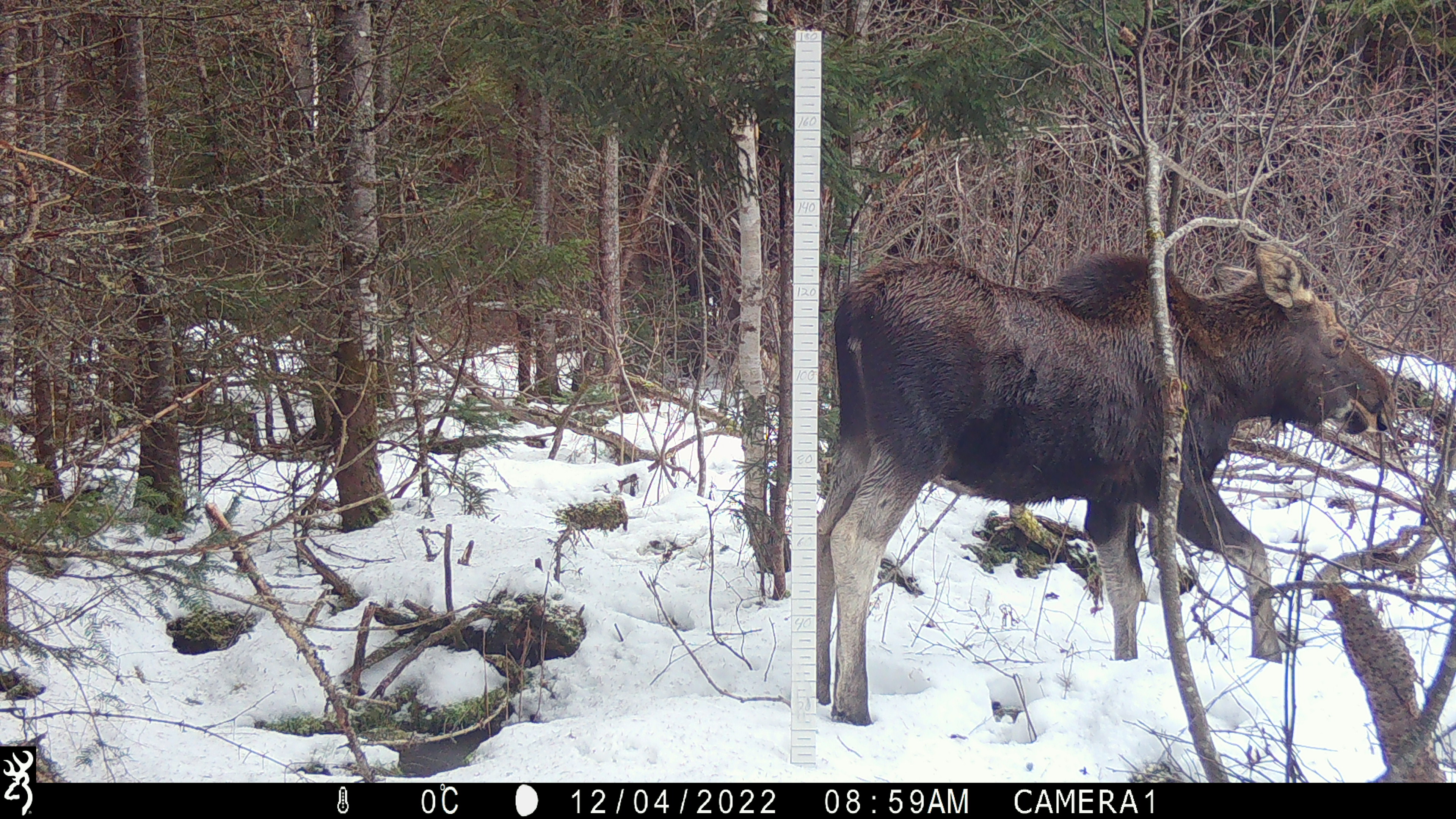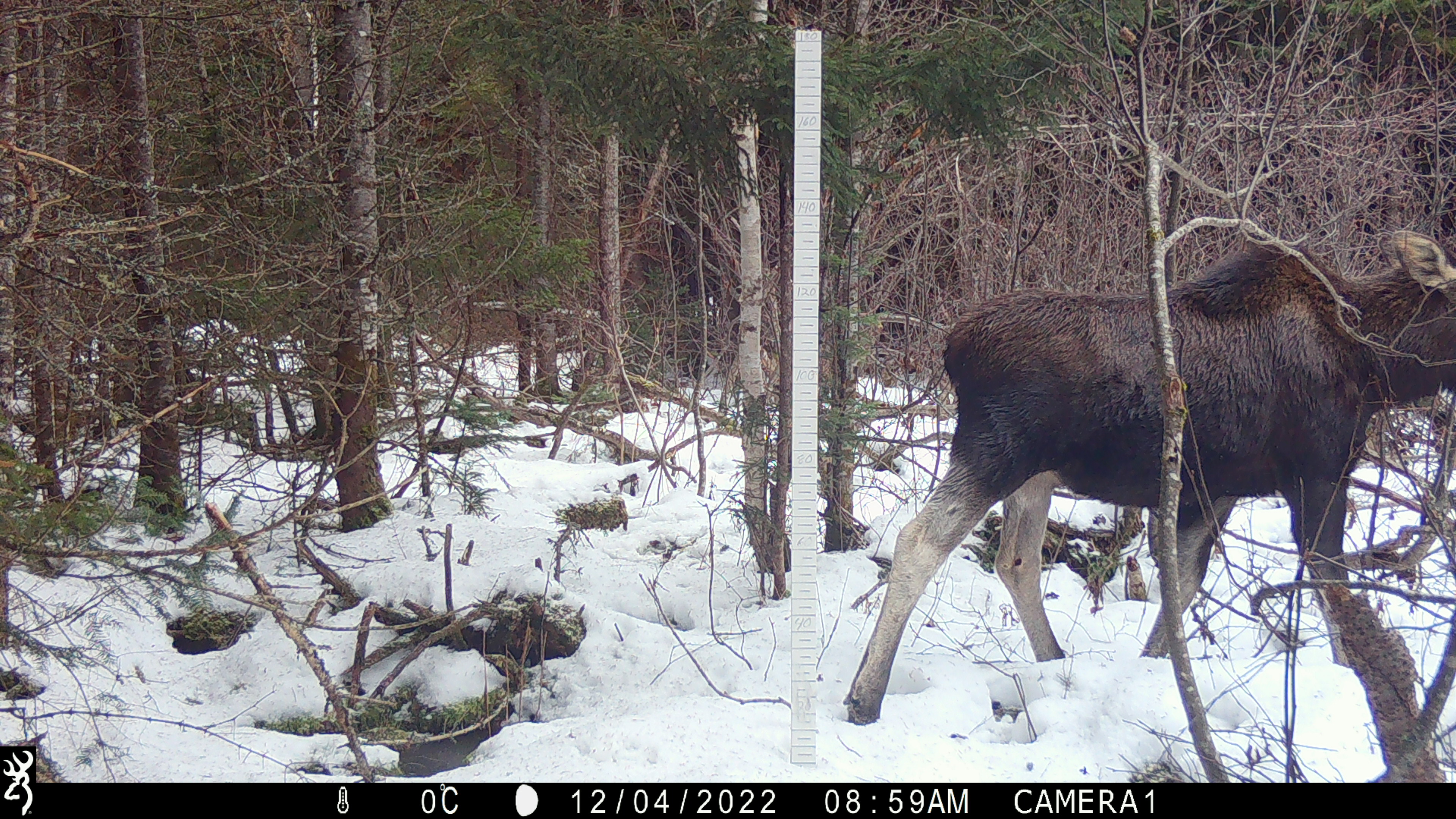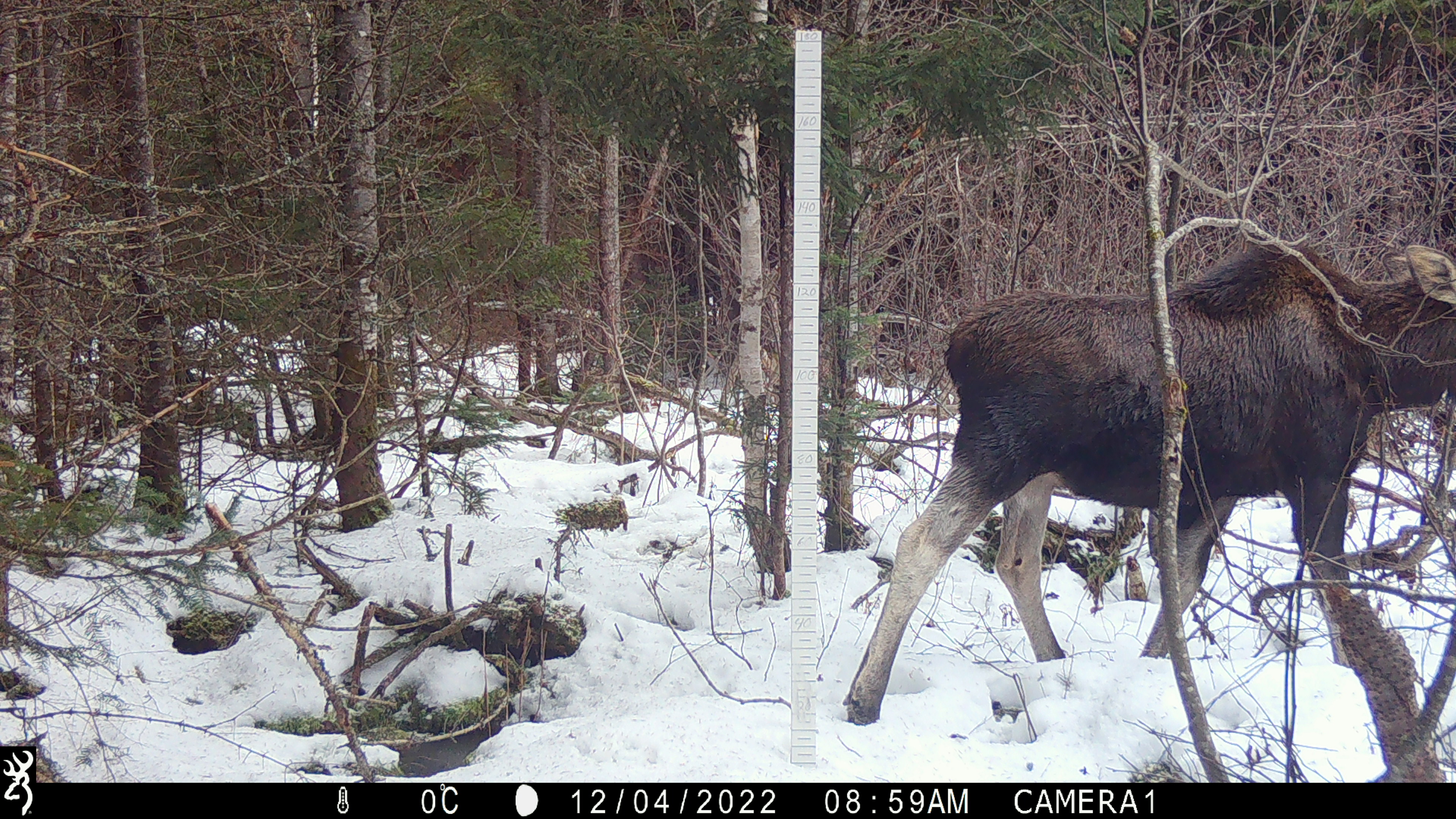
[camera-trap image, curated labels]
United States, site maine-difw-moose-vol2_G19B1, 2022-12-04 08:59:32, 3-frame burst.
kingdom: Animalia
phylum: Chordata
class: Mammalia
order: Artiodactyla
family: Cervidae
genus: Alces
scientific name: Alces alces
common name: moose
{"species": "moose (Alces alces)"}